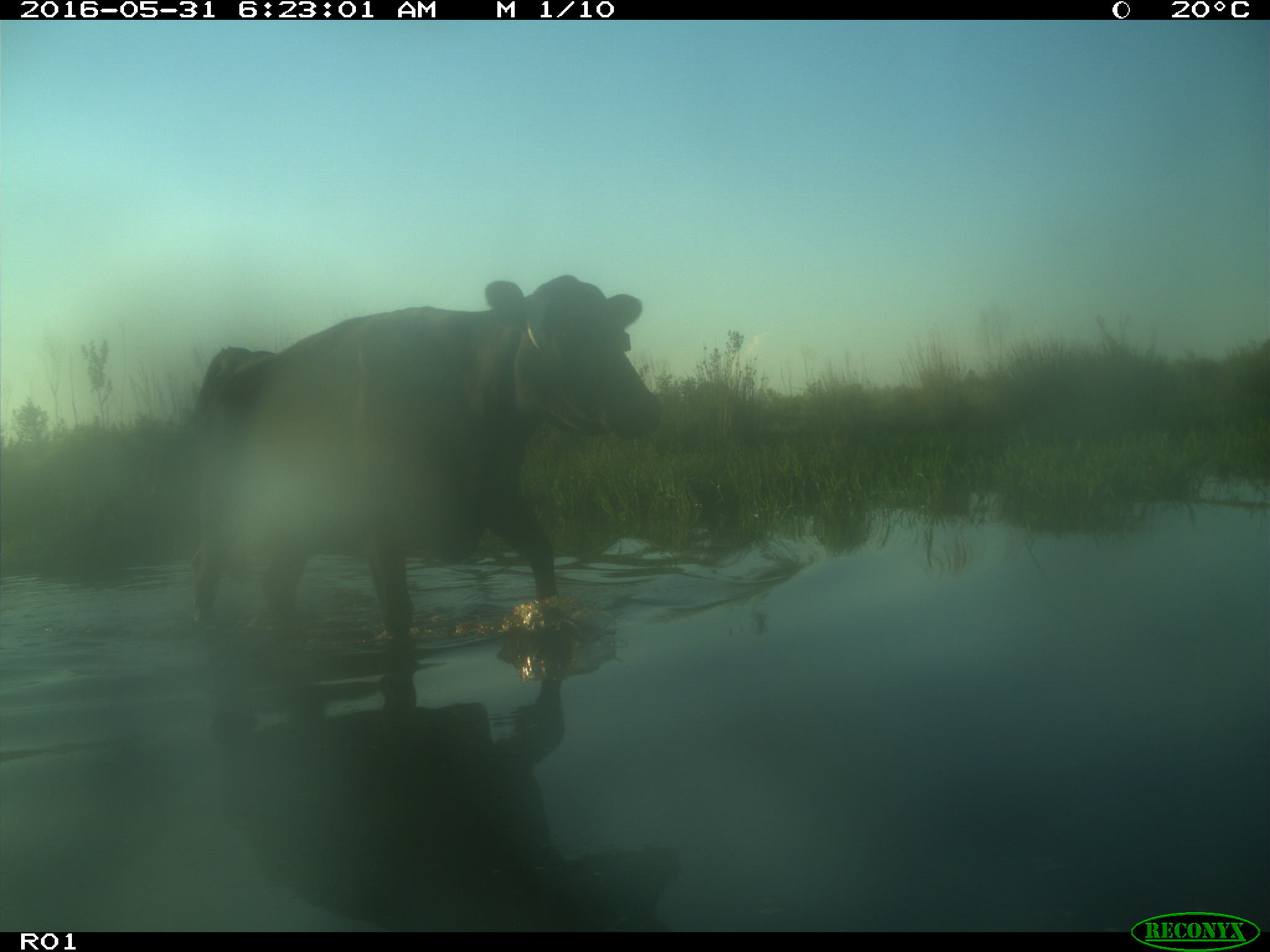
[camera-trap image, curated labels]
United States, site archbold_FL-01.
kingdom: Animalia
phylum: Chordata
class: Mammalia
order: Artiodactyla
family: Bovidae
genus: Bos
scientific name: Bos taurus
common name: domestic cow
Bos taurus (domestic cow).